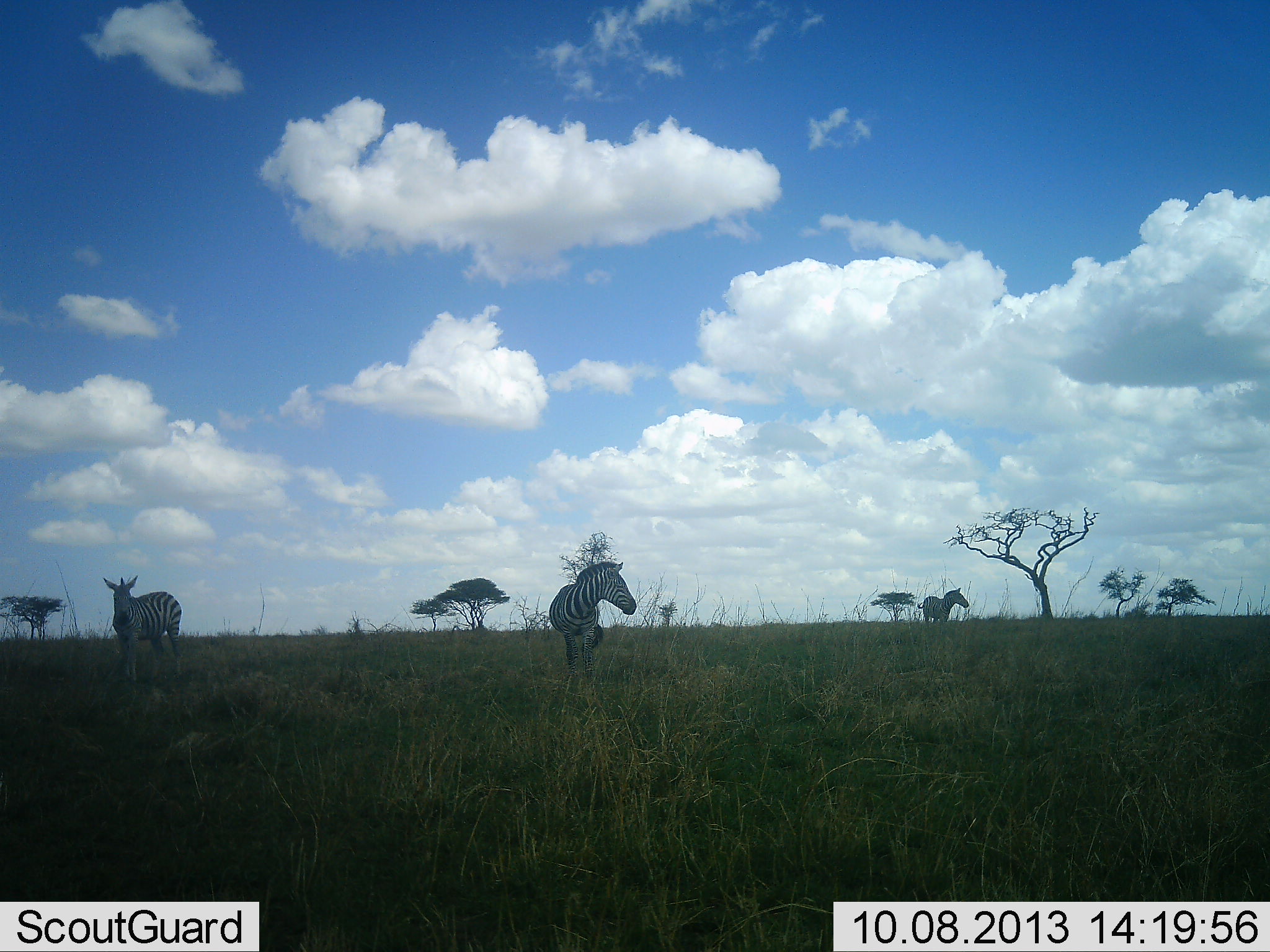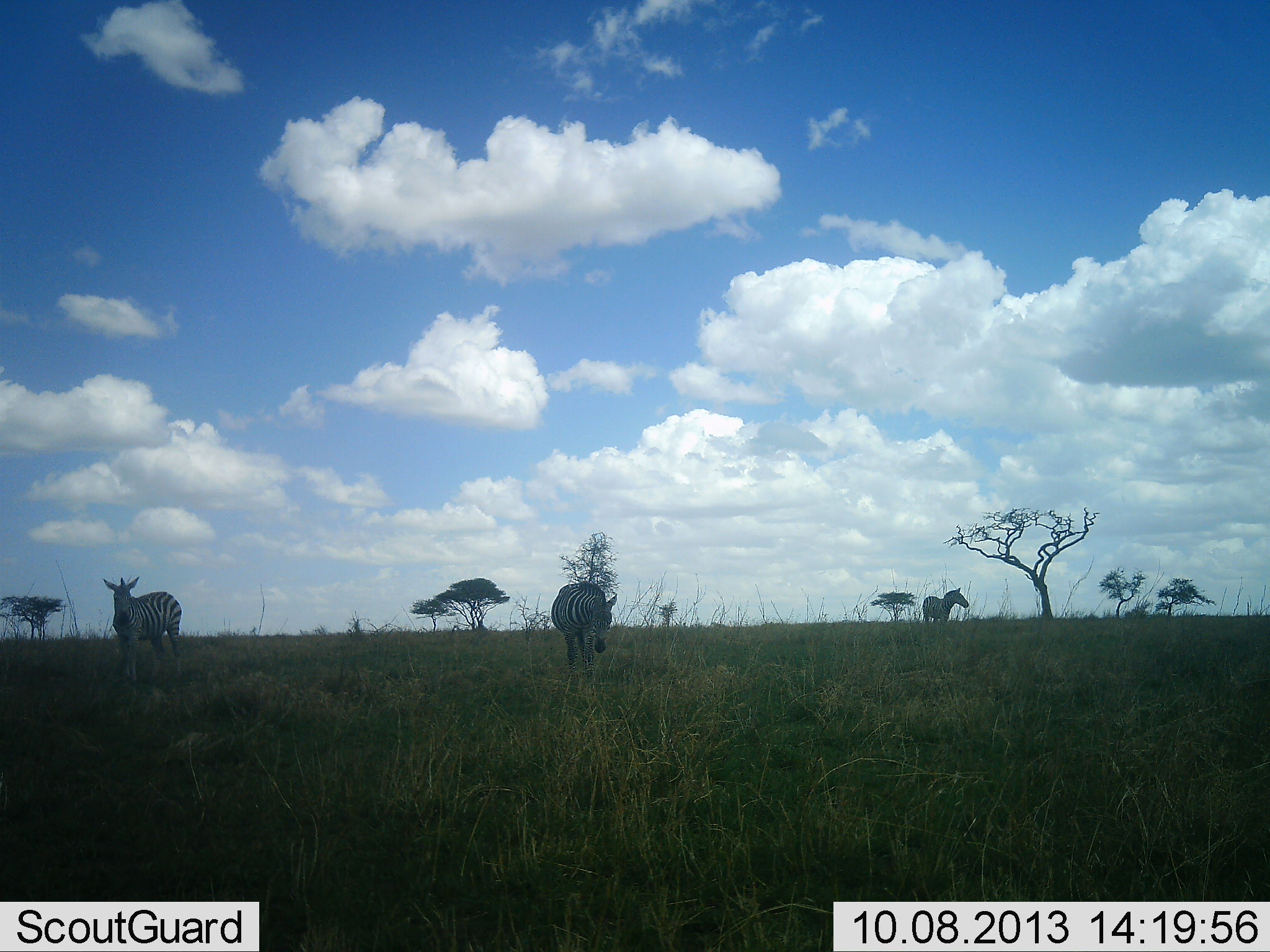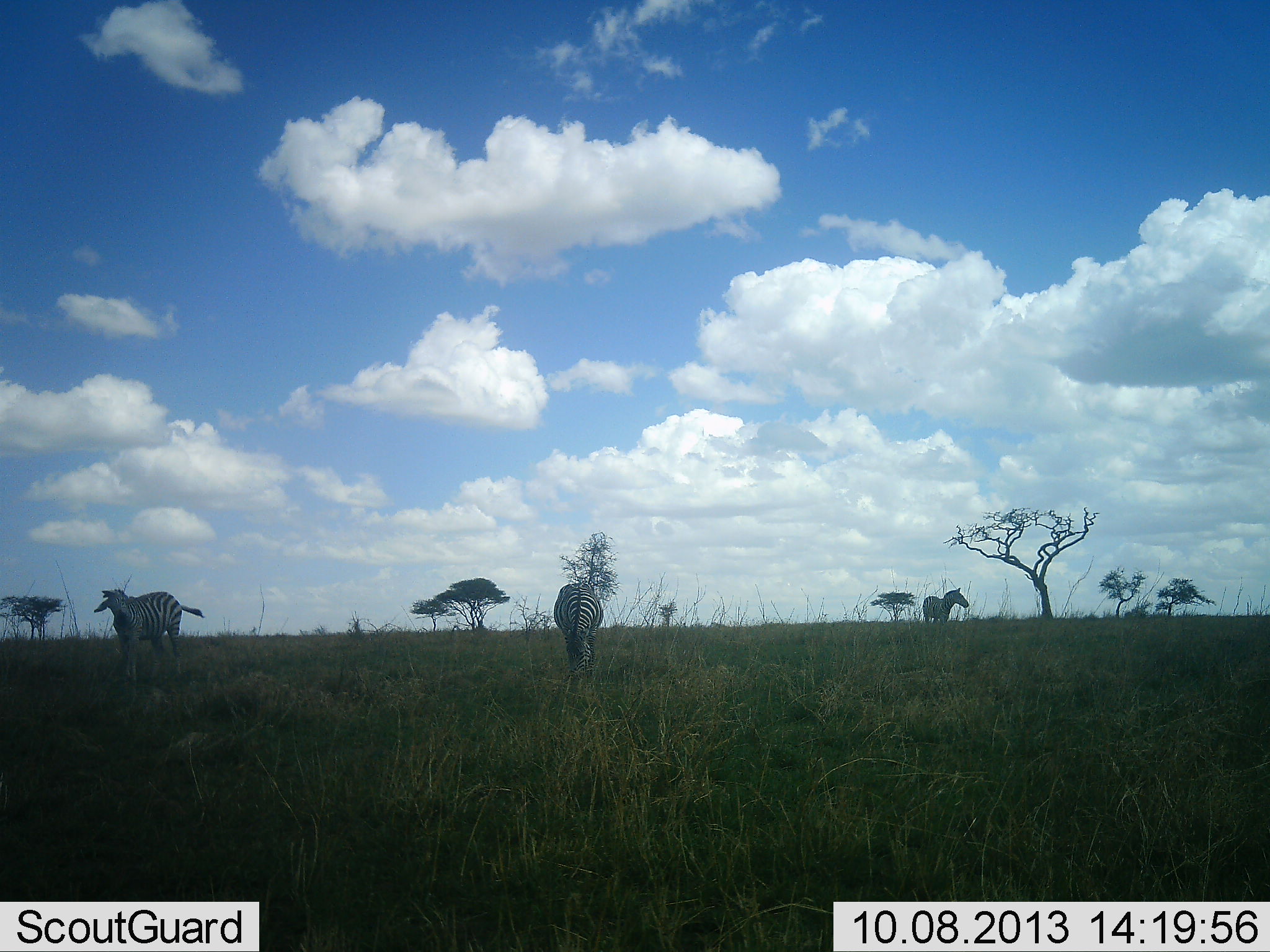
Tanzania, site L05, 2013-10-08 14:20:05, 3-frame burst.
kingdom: Animalia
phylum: Chordata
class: Mammalia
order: Perissodactyla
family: Equidae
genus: Equus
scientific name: Equus quagga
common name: plains zebra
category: zebra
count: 3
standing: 84%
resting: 4%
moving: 16%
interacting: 0%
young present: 0%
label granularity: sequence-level